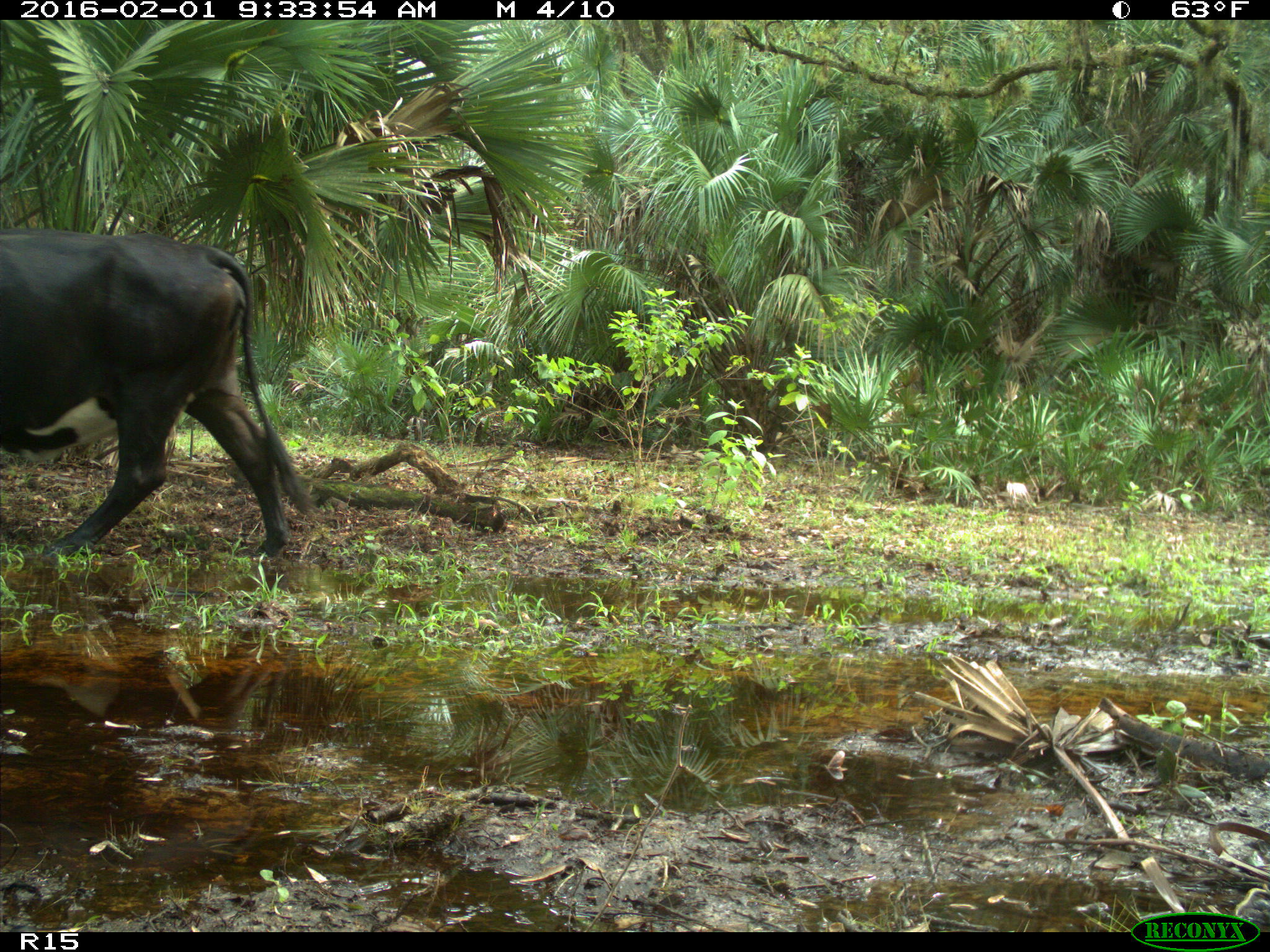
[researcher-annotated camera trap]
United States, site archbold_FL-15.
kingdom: Animalia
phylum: Chordata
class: Mammalia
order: Artiodactyla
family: Bovidae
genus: Bos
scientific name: Bos taurus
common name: domestic cow